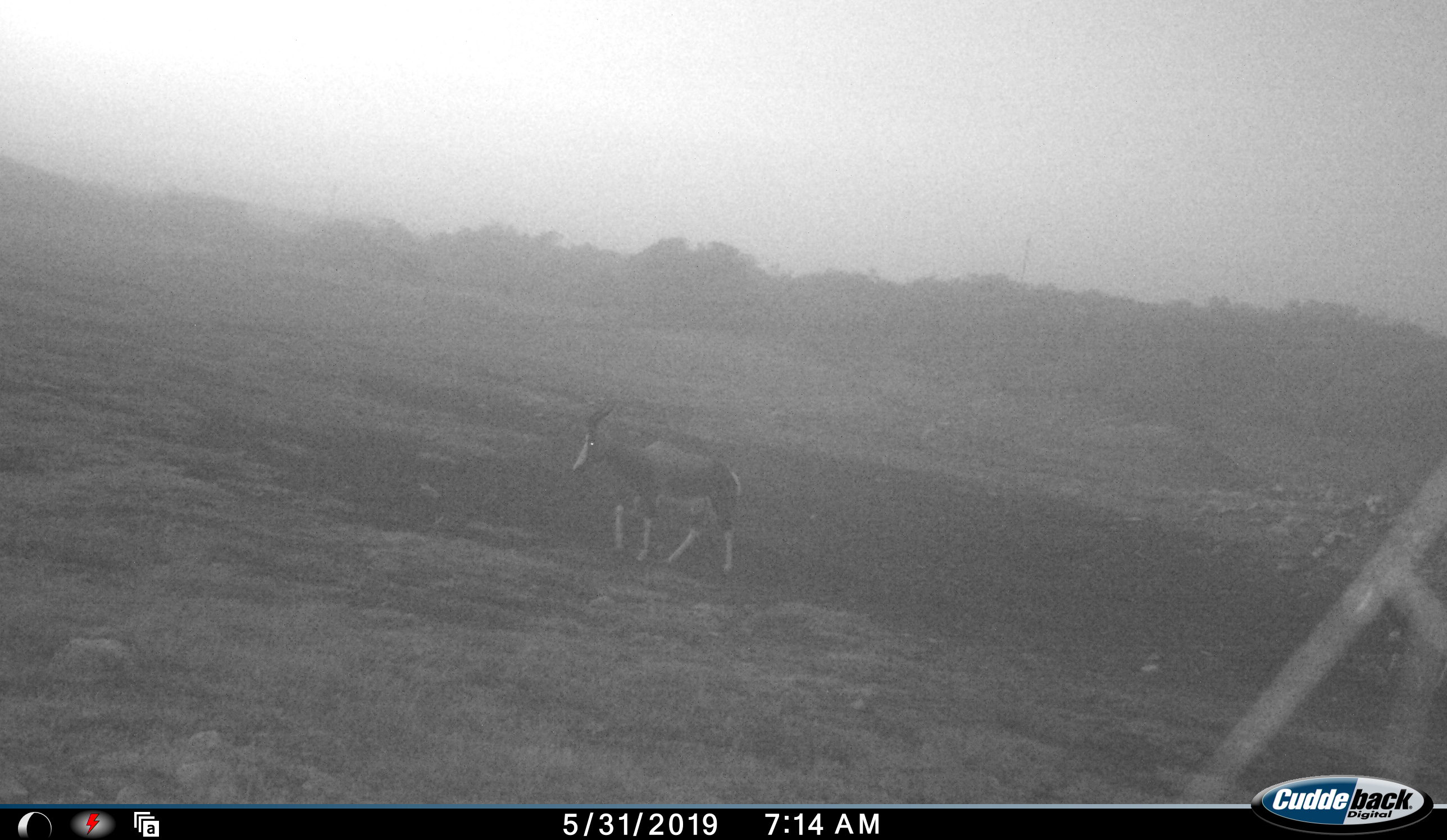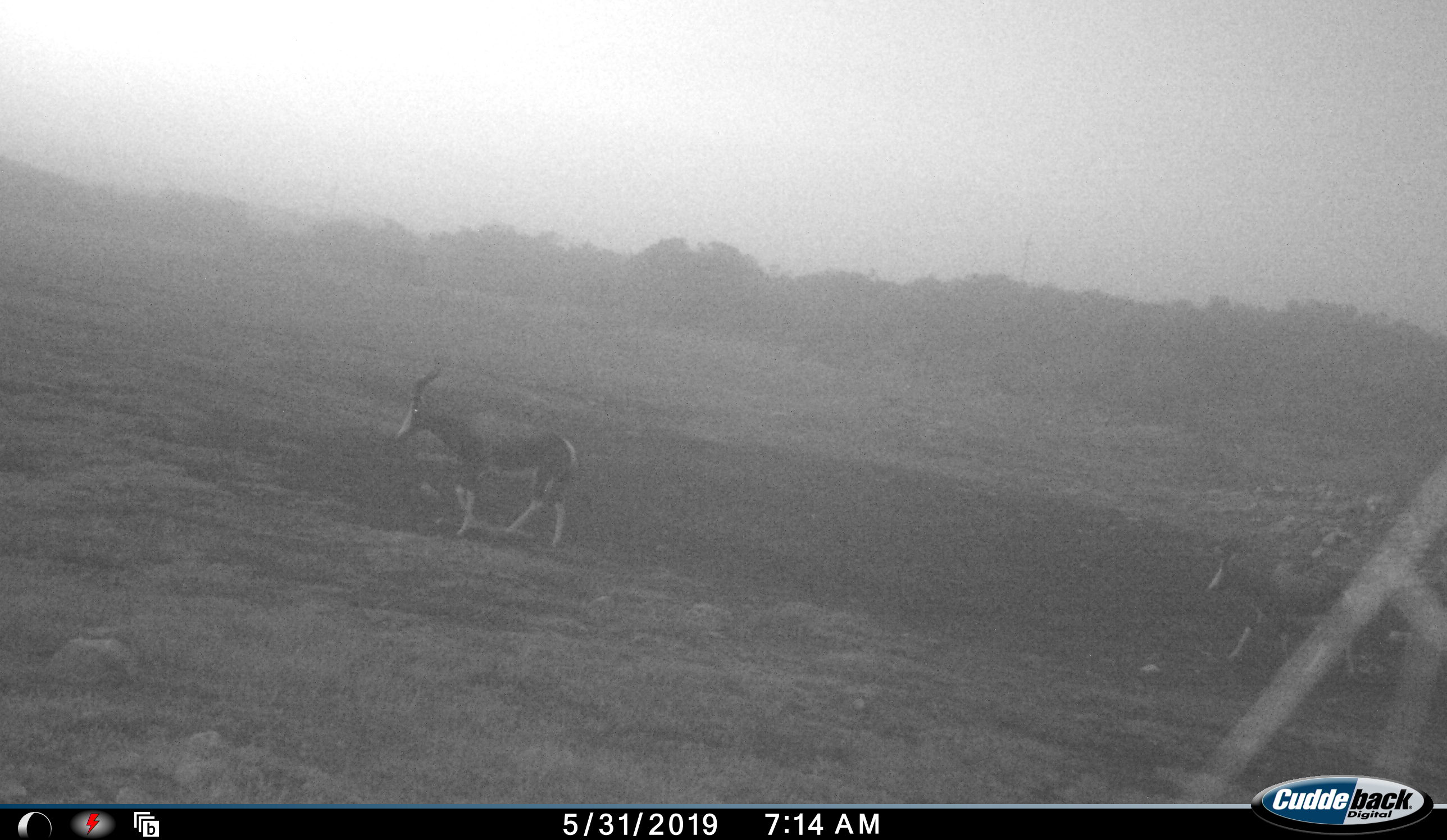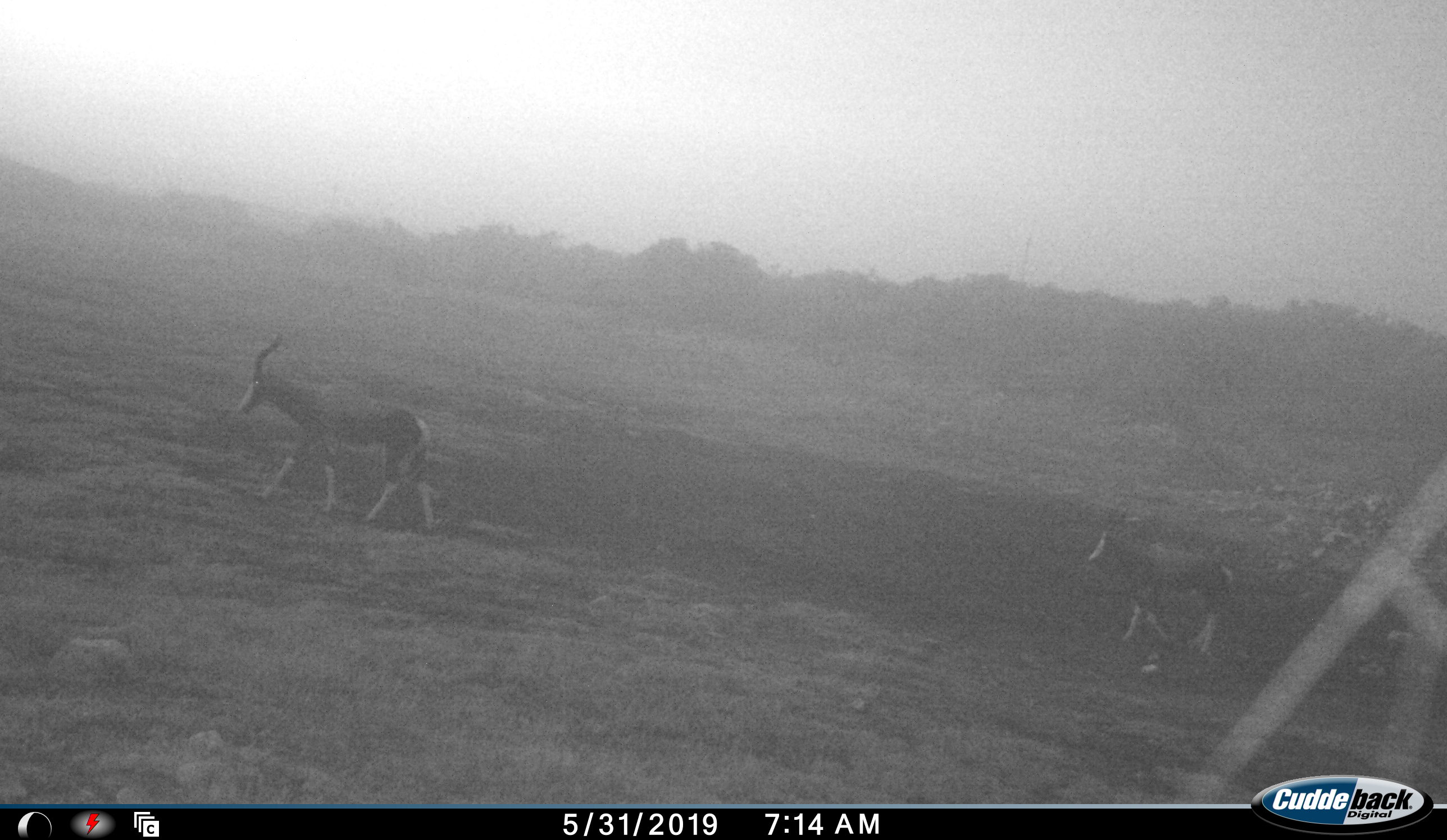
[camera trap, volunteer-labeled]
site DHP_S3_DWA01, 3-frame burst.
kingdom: Animalia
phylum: Chordata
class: Mammalia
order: Artiodactyla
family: Bovidae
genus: Damaliscus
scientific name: Damaliscus pygargus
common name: bontebok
Bontebok (Damaliscus pygargus), count 2. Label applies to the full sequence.